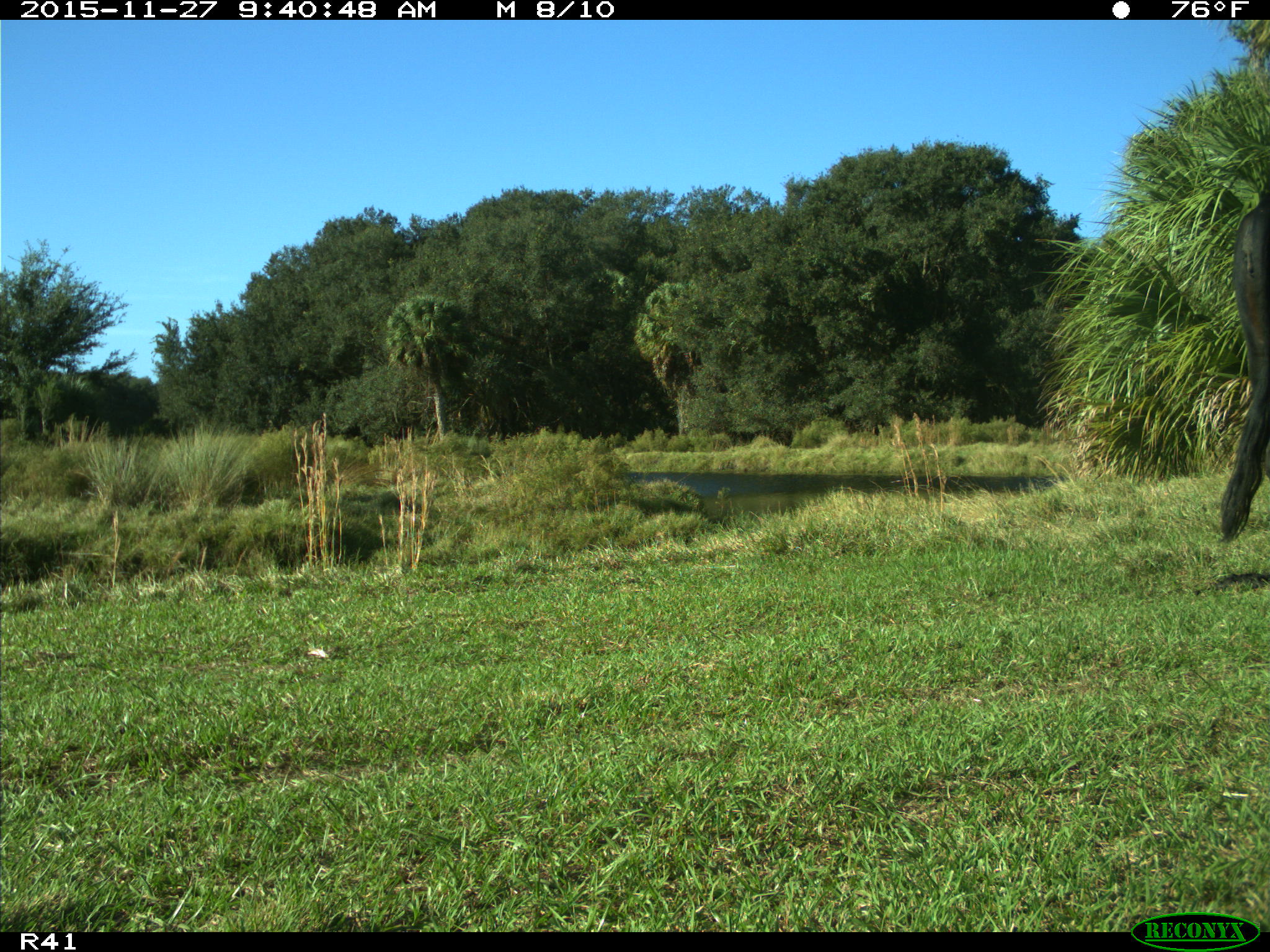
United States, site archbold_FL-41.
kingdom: Animalia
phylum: Chordata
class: Mammalia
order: Artiodactyla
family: Bovidae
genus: Bos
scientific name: Bos taurus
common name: domestic cow